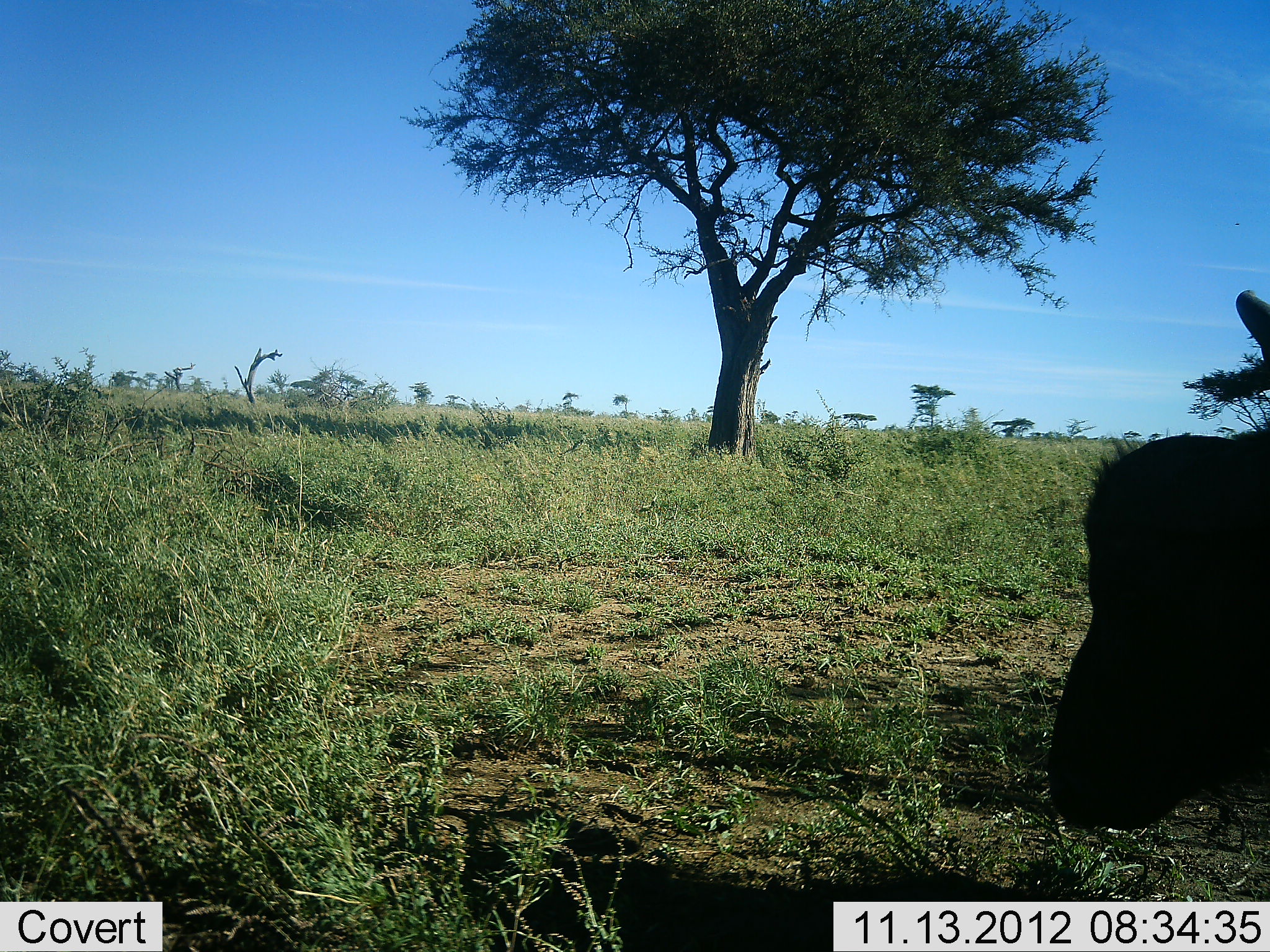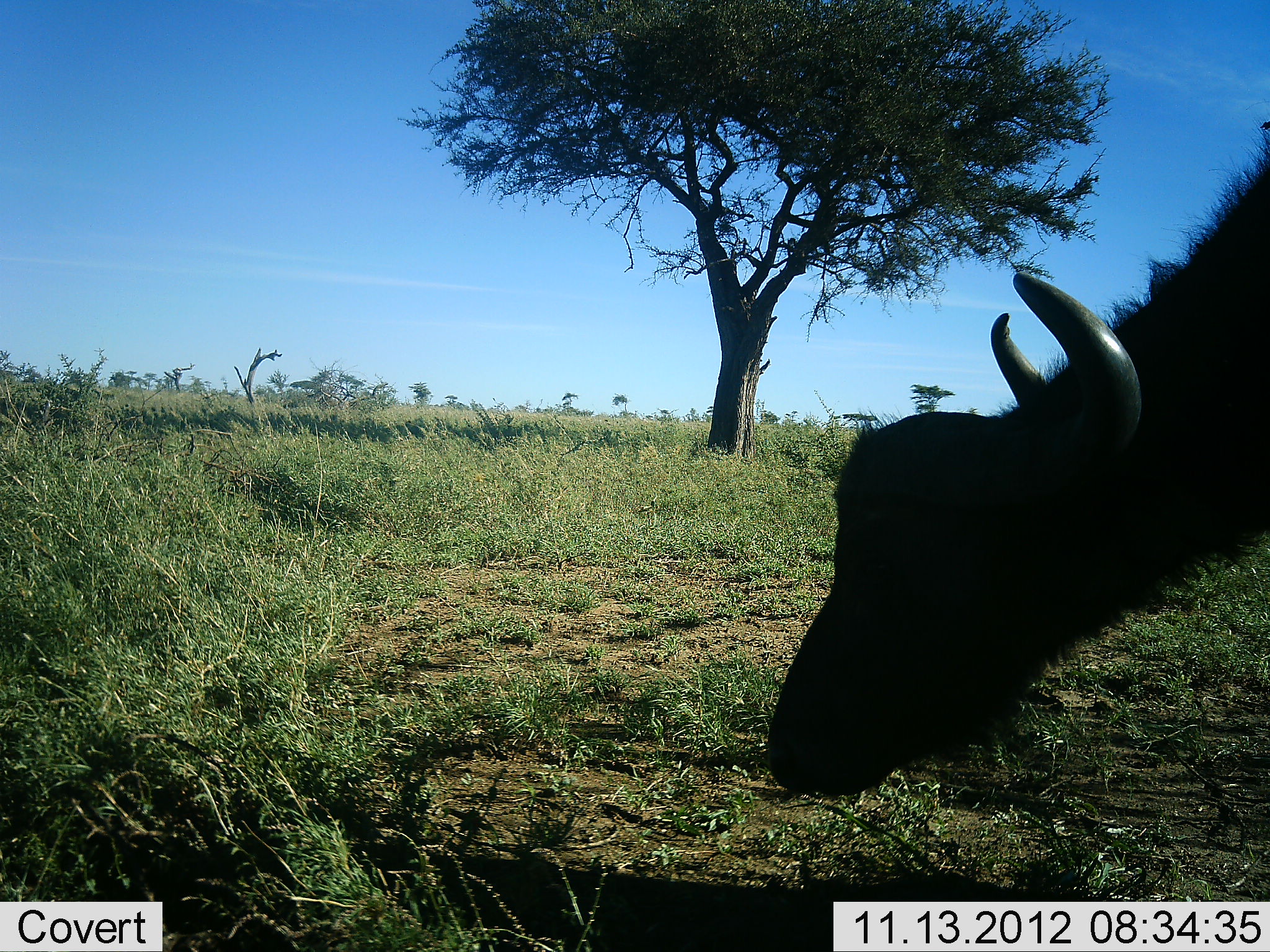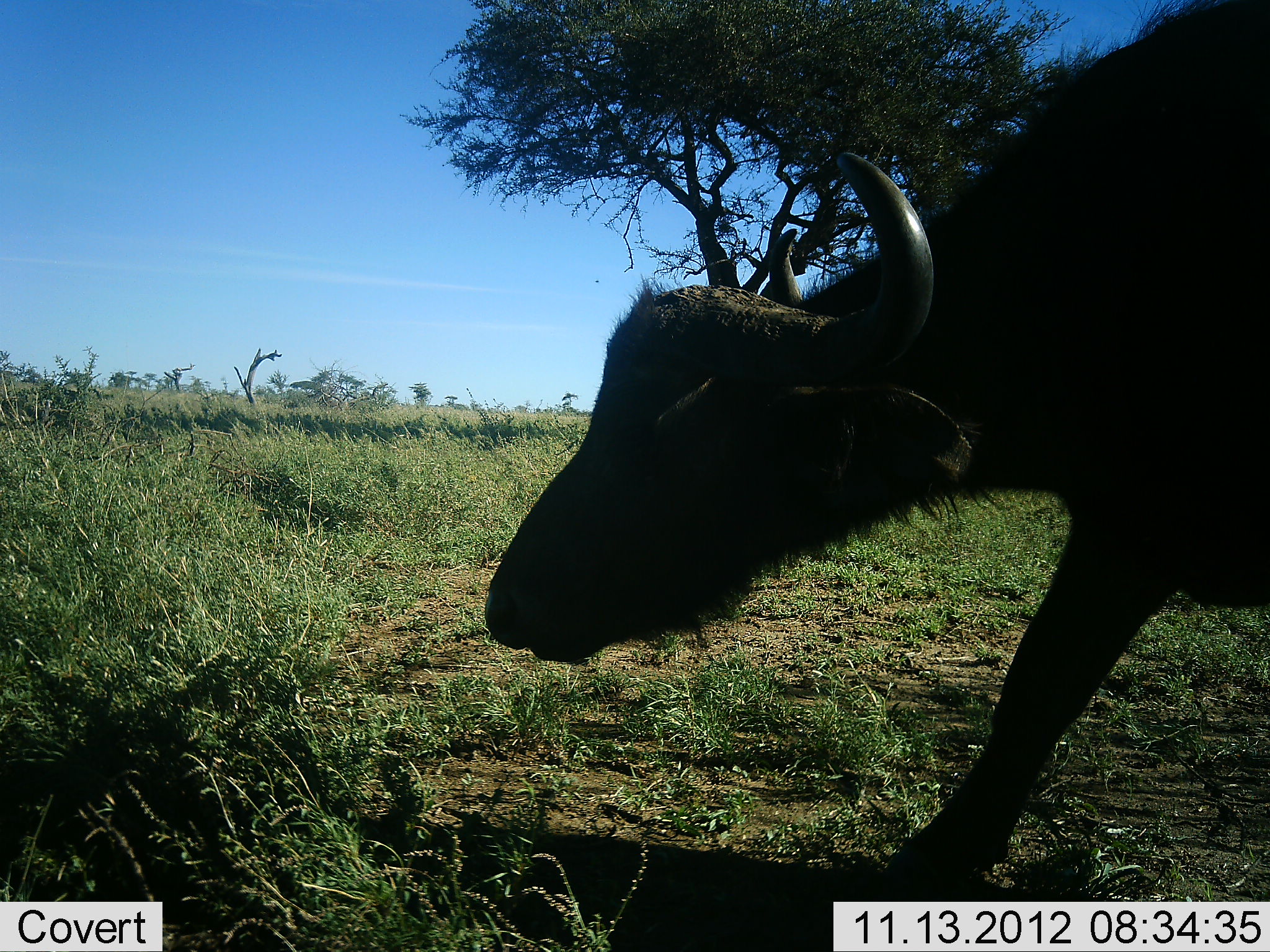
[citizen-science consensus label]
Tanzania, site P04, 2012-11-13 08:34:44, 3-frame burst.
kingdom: Animalia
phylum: Chordata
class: Mammalia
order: Artiodactyla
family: Bovidae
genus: Syncerus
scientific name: Syncerus caffer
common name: cape buffalo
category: buffalo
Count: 1.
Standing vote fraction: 0%.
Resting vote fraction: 0%.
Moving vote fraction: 60%.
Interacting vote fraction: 0%.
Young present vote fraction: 10%.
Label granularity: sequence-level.